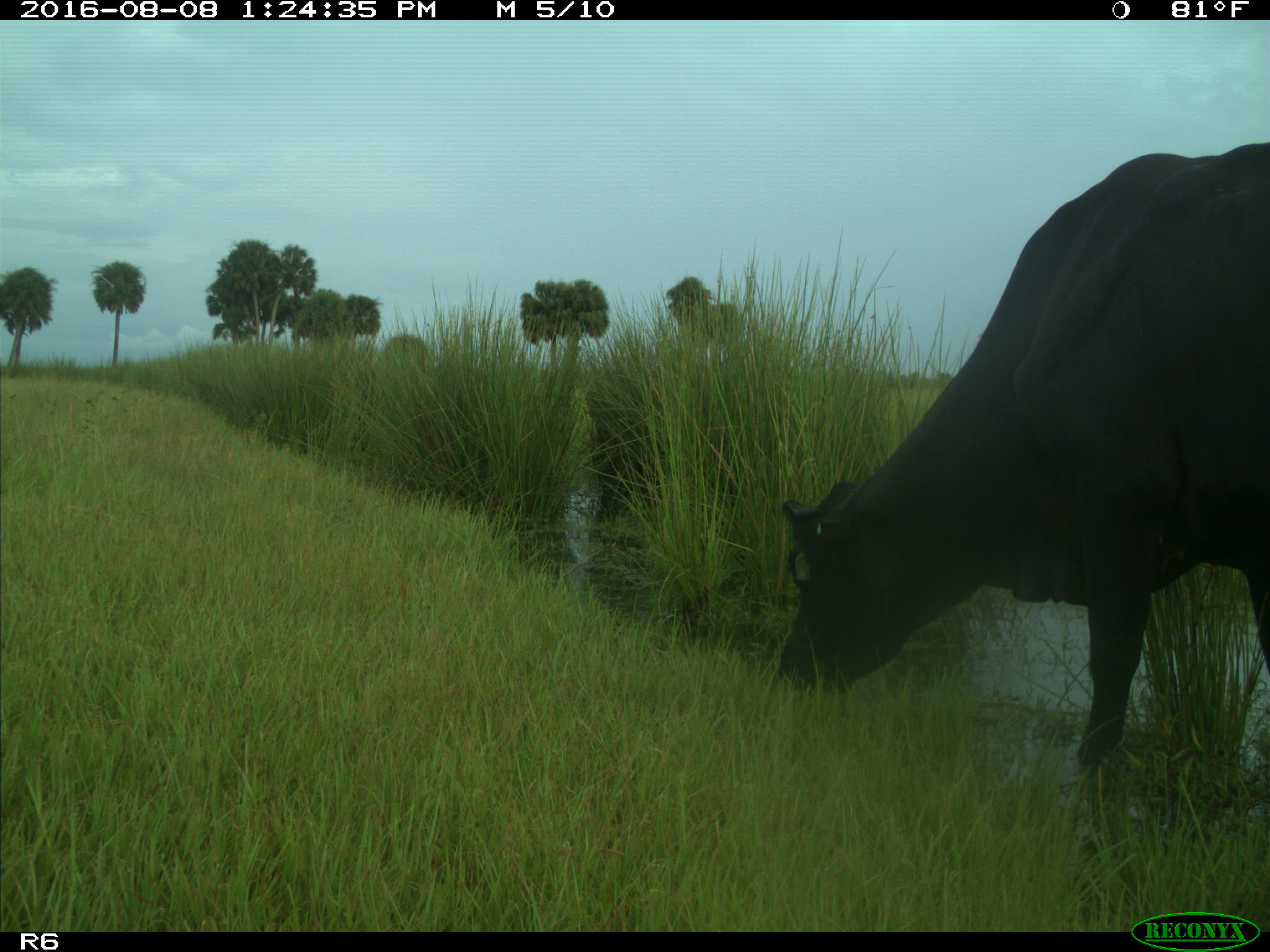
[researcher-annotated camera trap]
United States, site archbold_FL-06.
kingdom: Animalia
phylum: Chordata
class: Mammalia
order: Artiodactyla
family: Bovidae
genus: Bos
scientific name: Bos taurus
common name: domestic cow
Bos taurus (domestic cow).